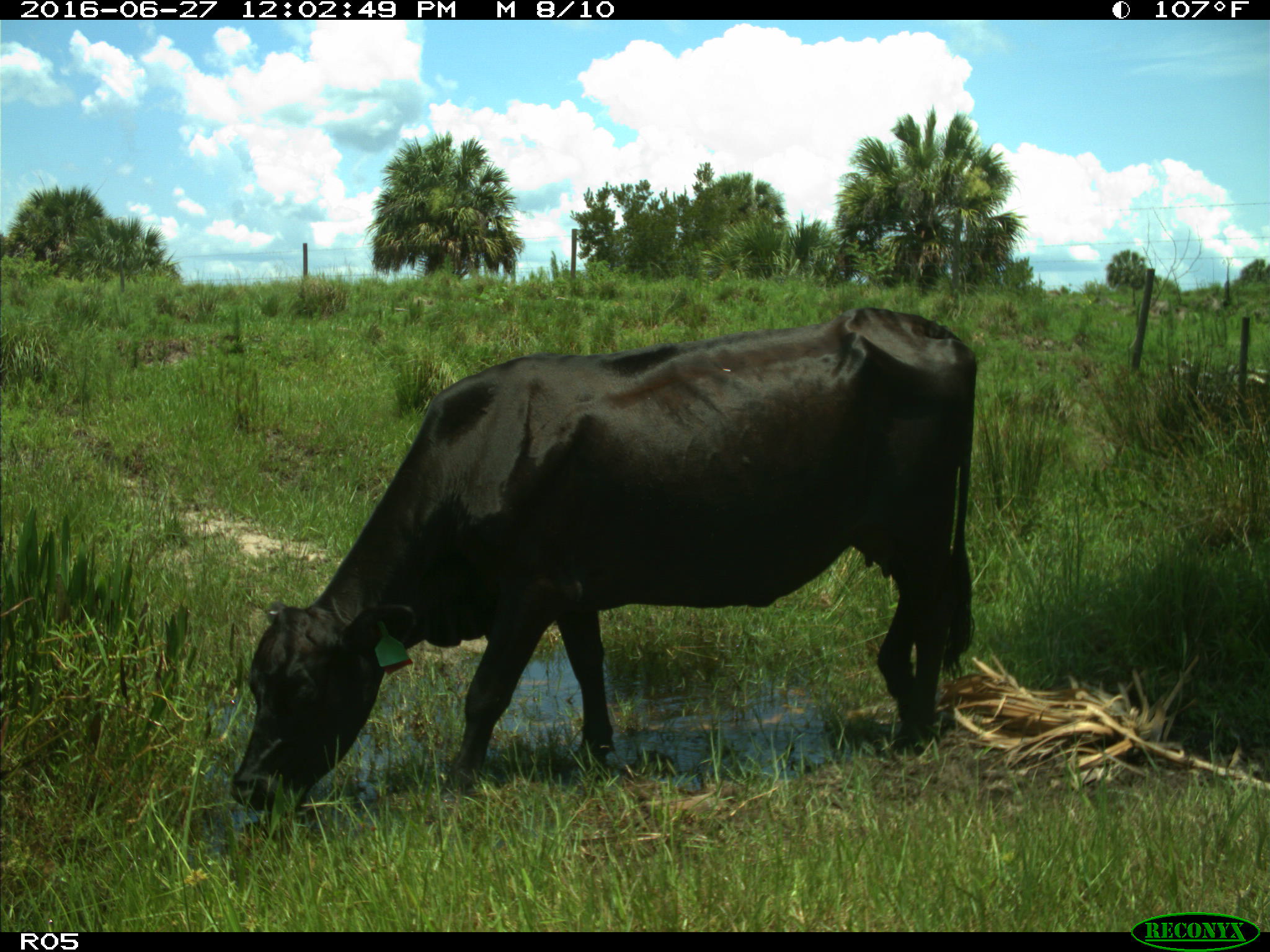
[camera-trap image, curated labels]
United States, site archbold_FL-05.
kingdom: Animalia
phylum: Chordata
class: Mammalia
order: Artiodactyla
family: Bovidae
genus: Bos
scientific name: Bos taurus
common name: domestic cow